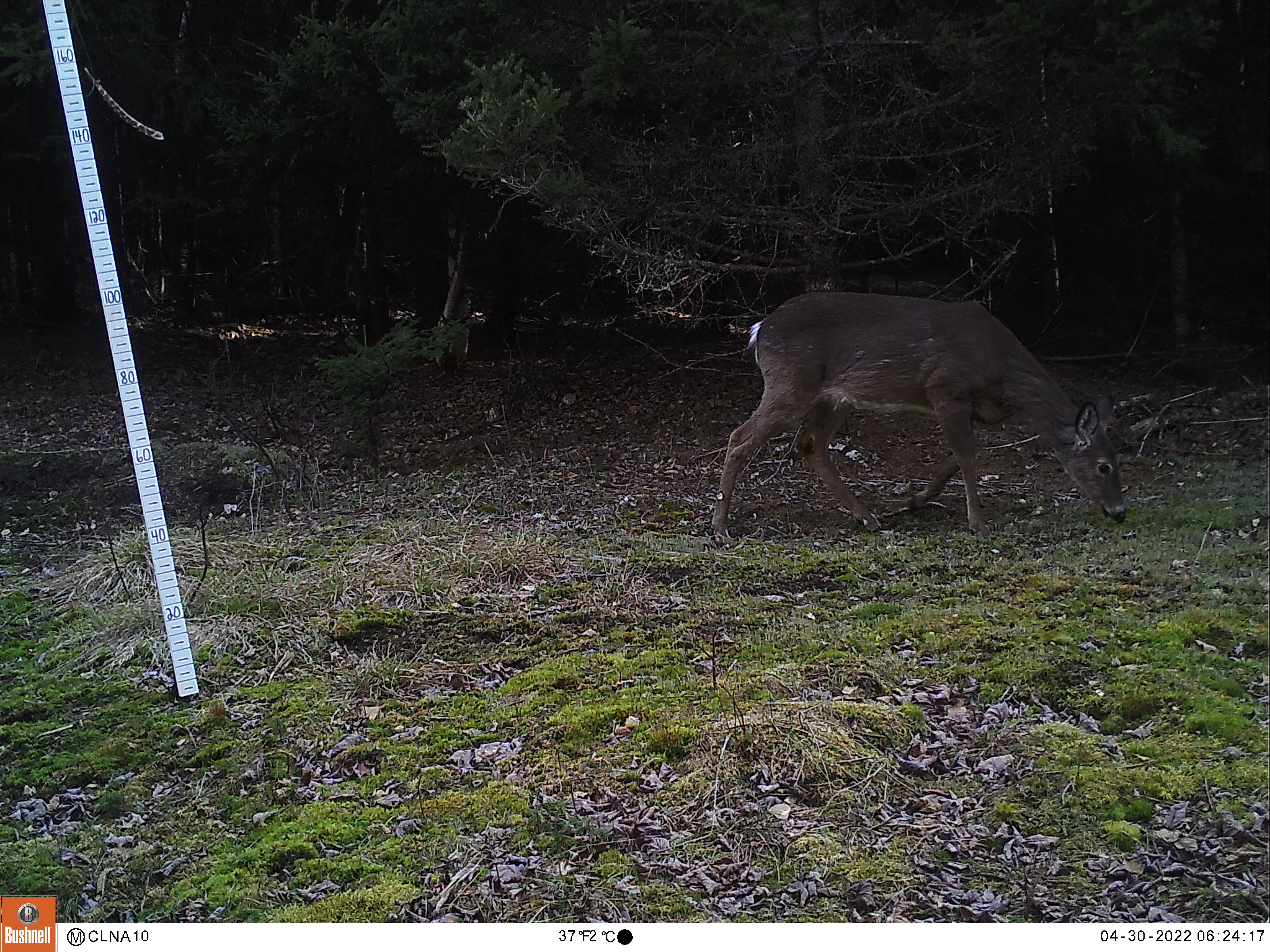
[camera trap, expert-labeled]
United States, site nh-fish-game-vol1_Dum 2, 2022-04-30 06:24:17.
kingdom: Animalia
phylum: Chordata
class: Mammalia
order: Artiodactyla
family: Cervidae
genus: Odocoileus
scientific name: Odocoileus virginianus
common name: white-tailed deer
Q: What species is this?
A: White-tailed deer (Odocoileus virginianus).